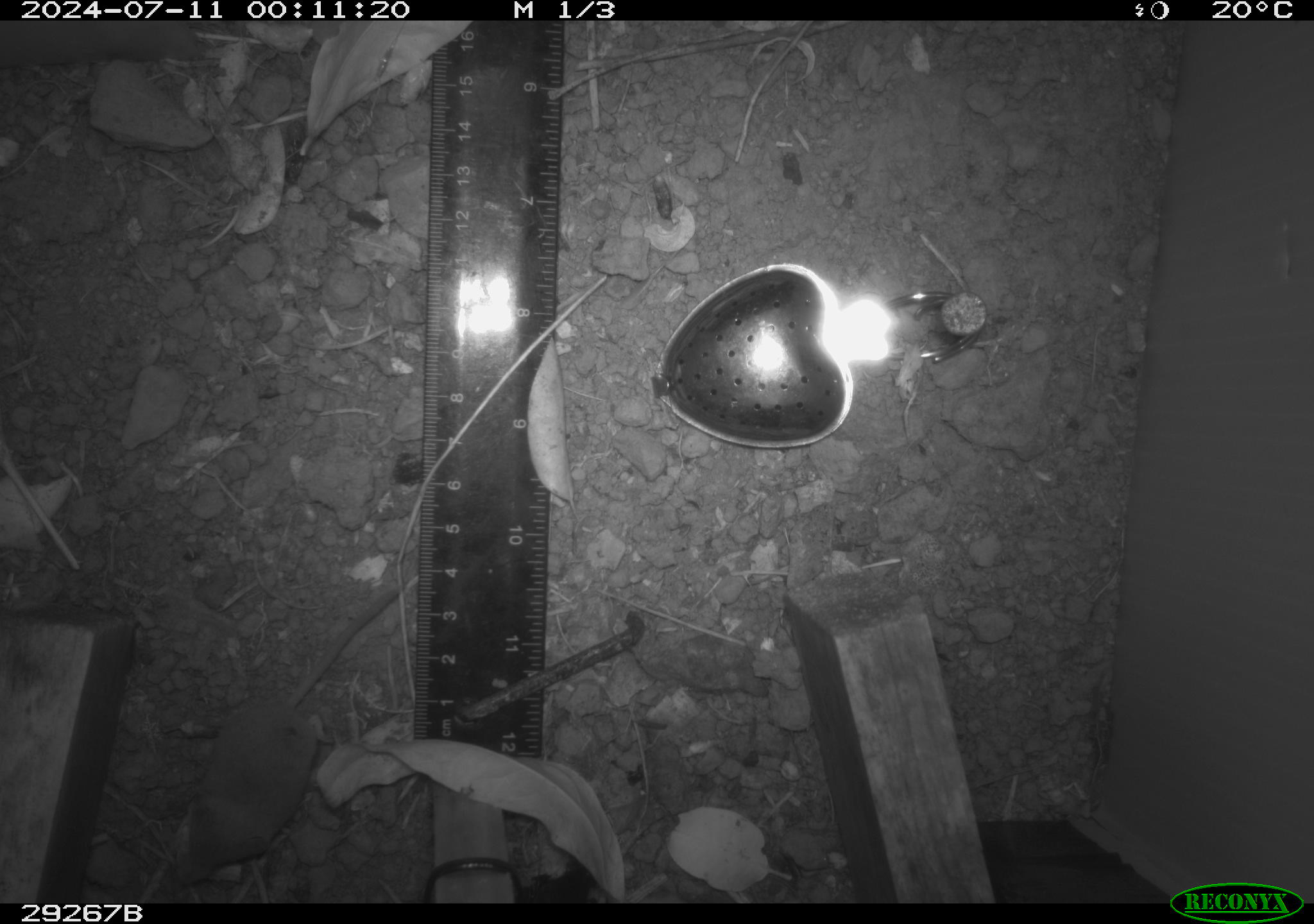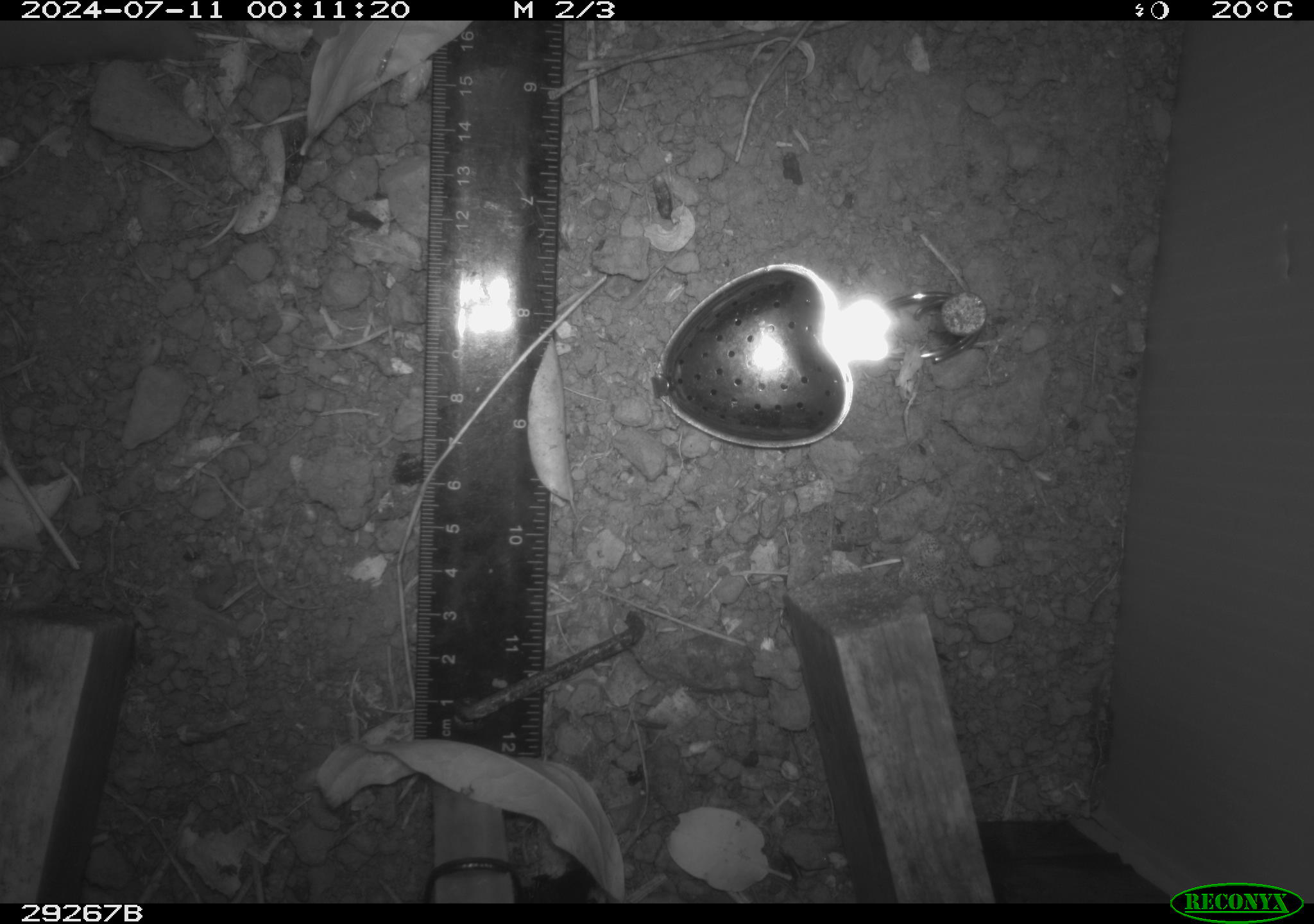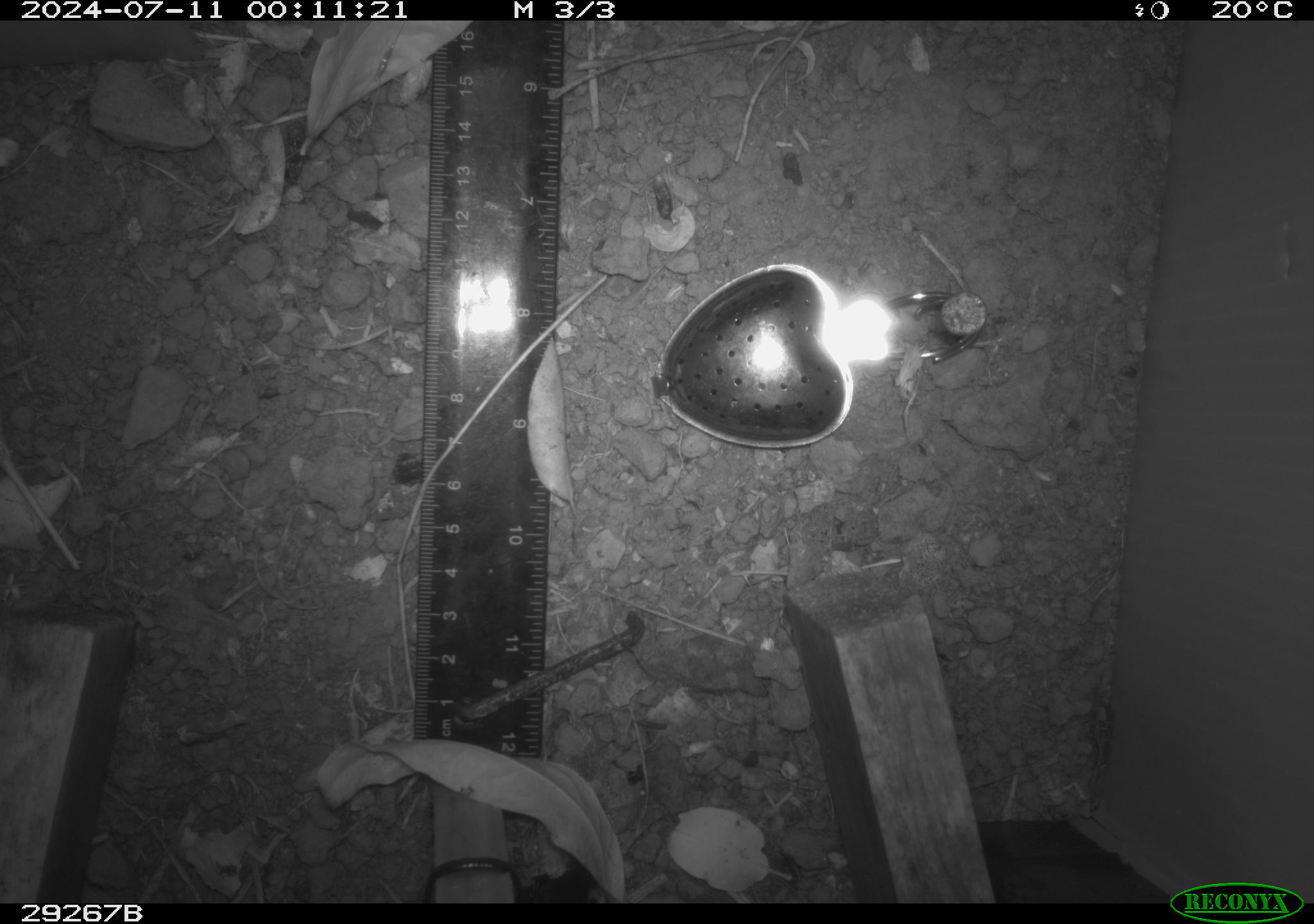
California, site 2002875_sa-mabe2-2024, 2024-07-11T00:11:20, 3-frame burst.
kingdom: Animalia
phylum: Chordata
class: Mammalia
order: Eulipotyphla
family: Soricidae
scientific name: Soricidae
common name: shrews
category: soricidae family